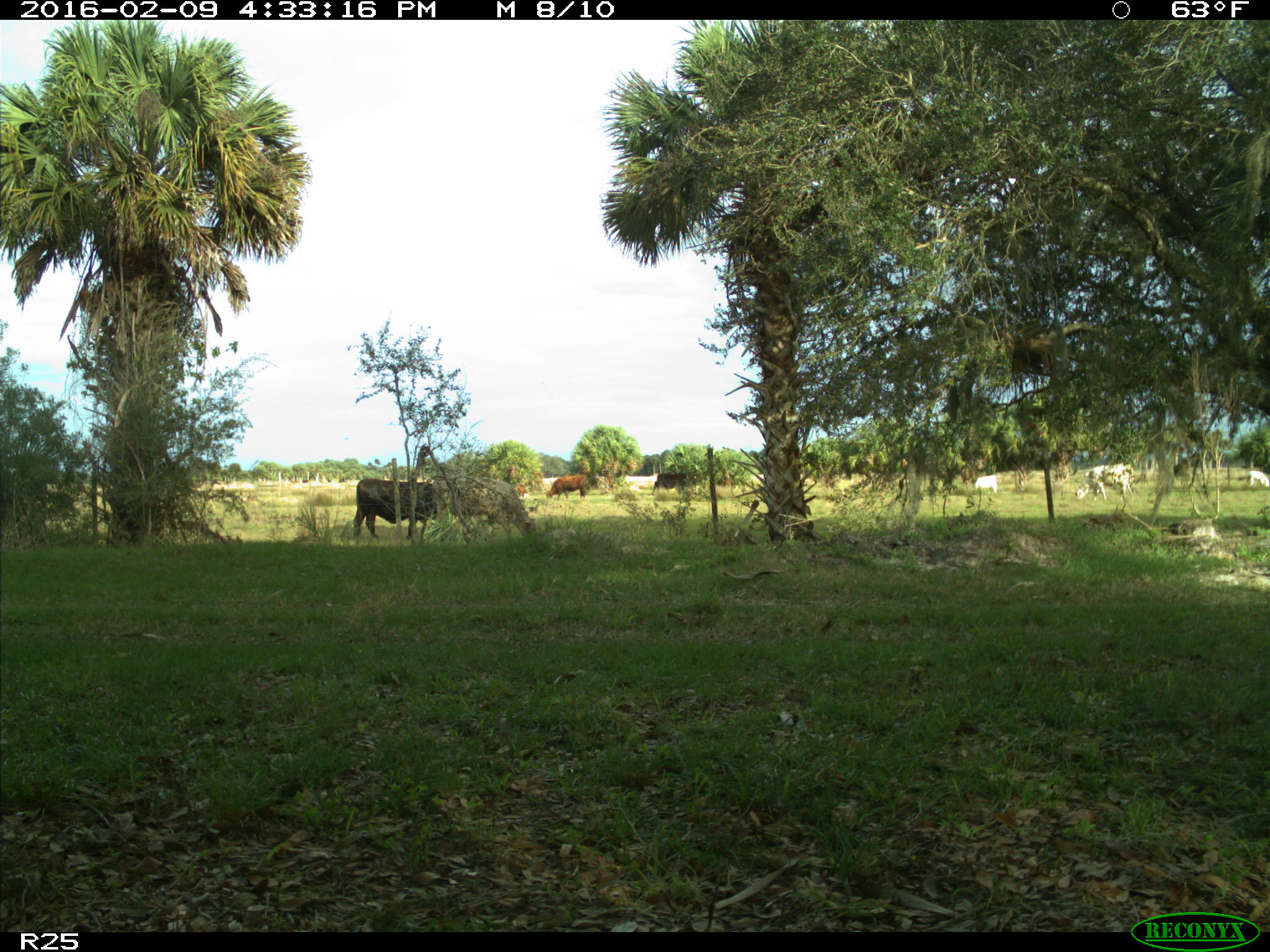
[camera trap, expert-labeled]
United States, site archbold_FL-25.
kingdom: Animalia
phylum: Chordata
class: Mammalia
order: Artiodactyla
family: Bovidae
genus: Bos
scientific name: Bos taurus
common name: domestic cow